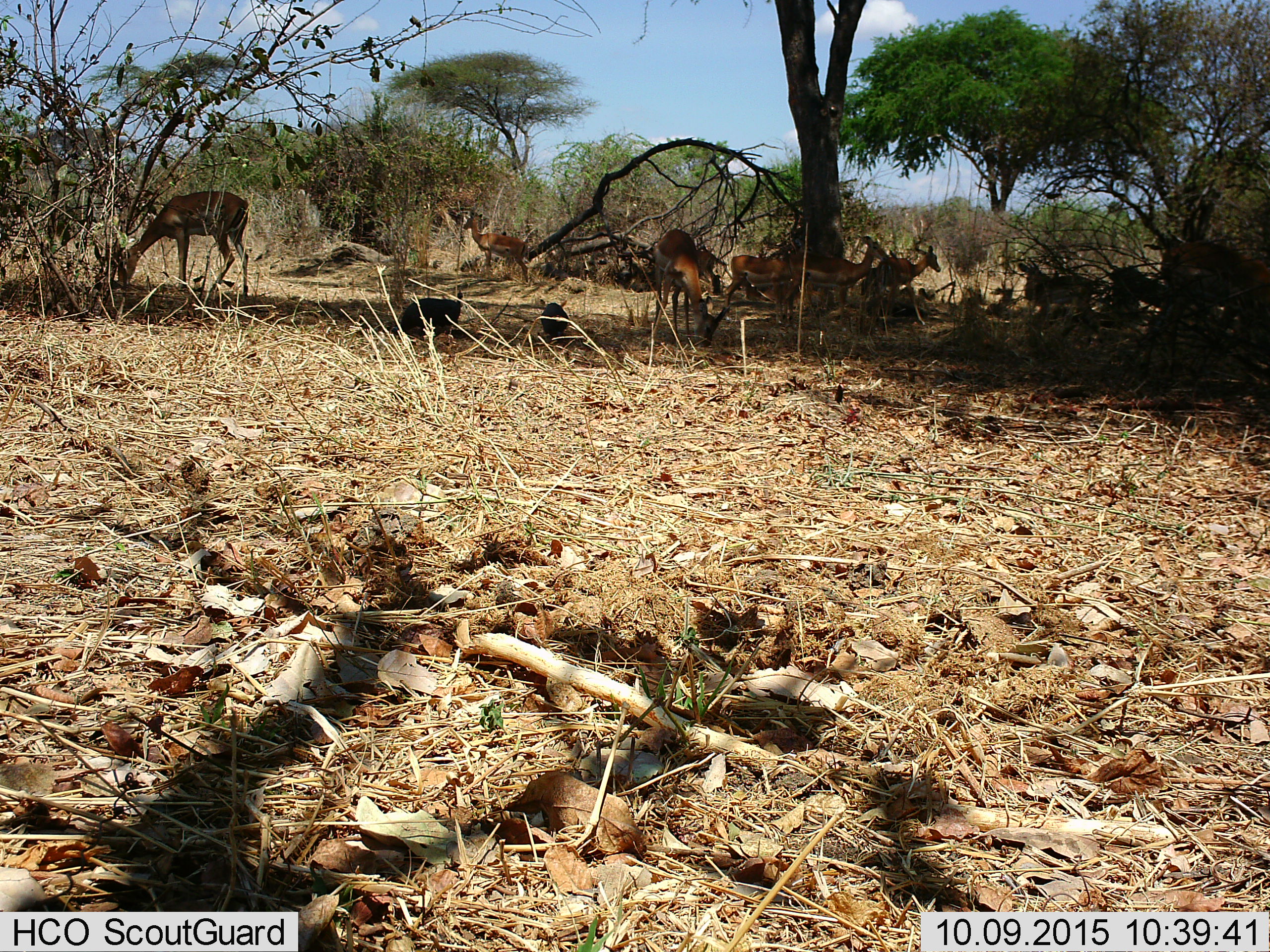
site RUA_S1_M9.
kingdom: Animalia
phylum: Chordata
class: Aves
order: Galliformes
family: Numididae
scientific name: Numididae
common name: guineafowl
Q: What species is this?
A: Guineafowl (Numididae).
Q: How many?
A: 2.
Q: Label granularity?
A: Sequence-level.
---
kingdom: Animalia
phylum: Chordata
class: Mammalia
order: Artiodactyla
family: Bovidae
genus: Aepyceros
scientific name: Aepyceros melampus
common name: impala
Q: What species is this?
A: Impala (Aepyceros melampus).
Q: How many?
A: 10.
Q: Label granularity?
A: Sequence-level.